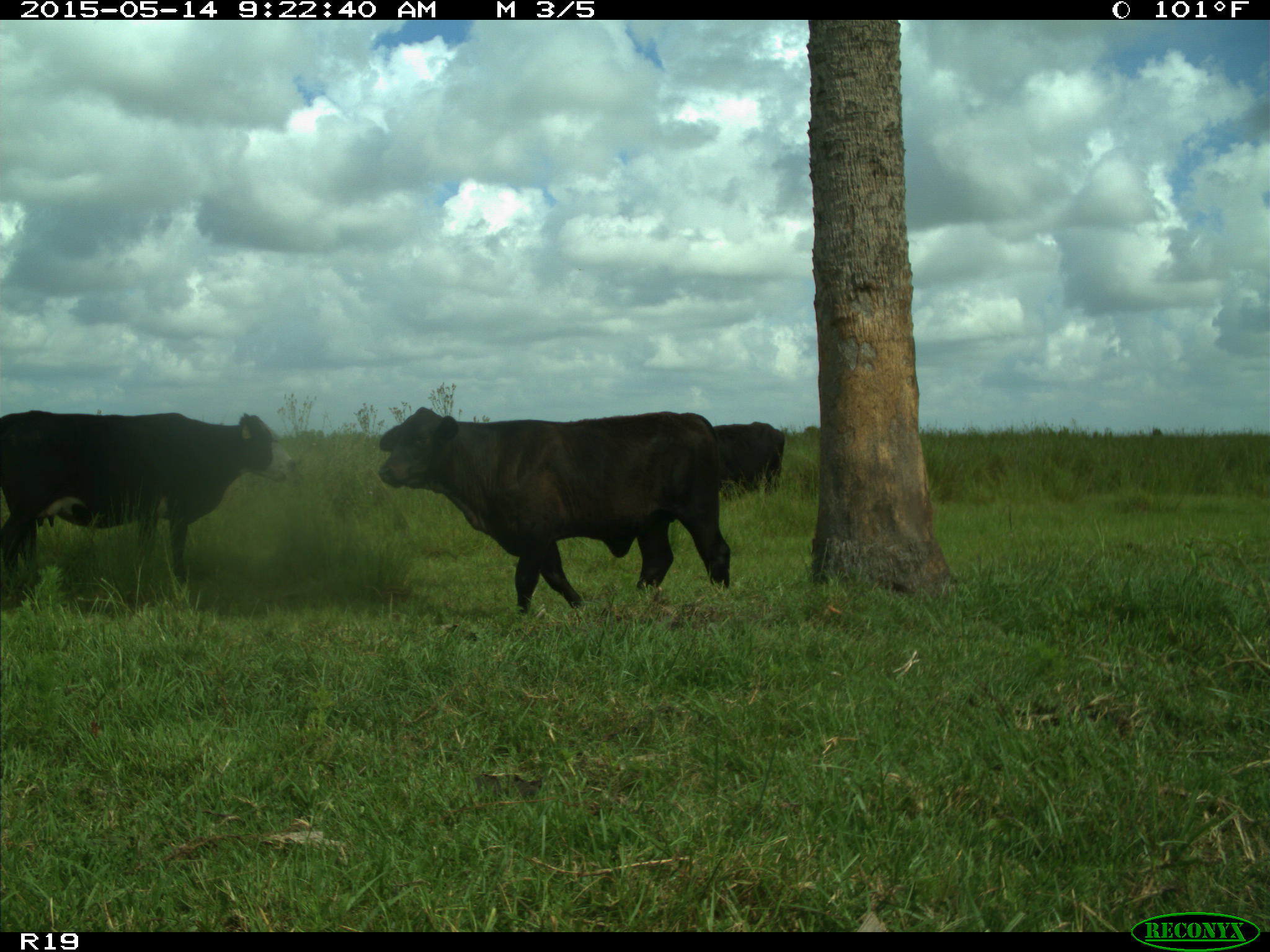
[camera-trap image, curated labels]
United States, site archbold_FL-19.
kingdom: Animalia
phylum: Chordata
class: Mammalia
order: Artiodactyla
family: Bovidae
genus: Bos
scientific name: Bos taurus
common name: domestic cow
Bos taurus (domestic cow).